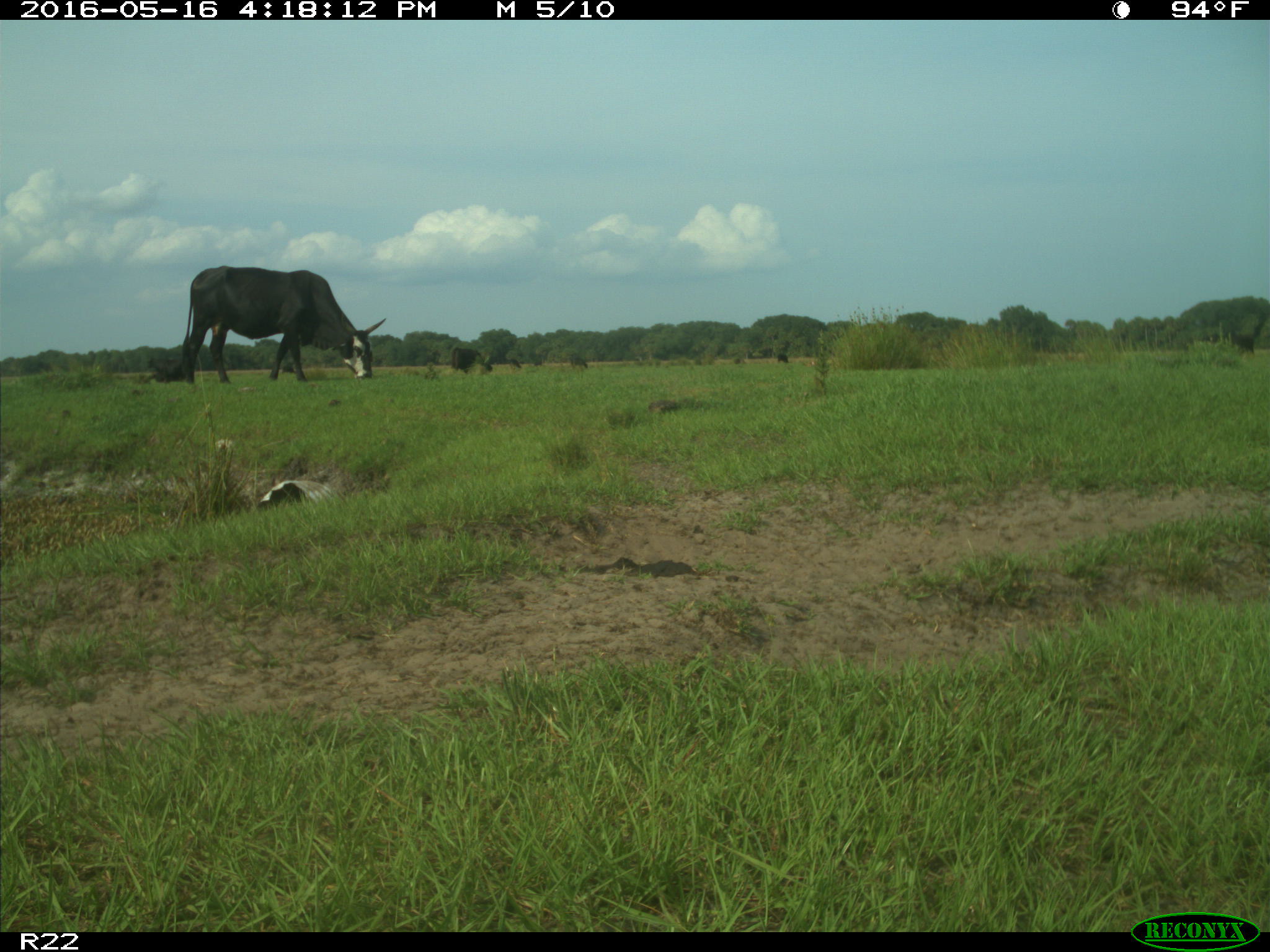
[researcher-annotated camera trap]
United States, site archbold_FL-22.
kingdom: Animalia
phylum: Chordata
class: Mammalia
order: Artiodactyla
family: Bovidae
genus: Bos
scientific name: Bos taurus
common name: domestic cow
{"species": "Bos taurus (domestic cow)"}